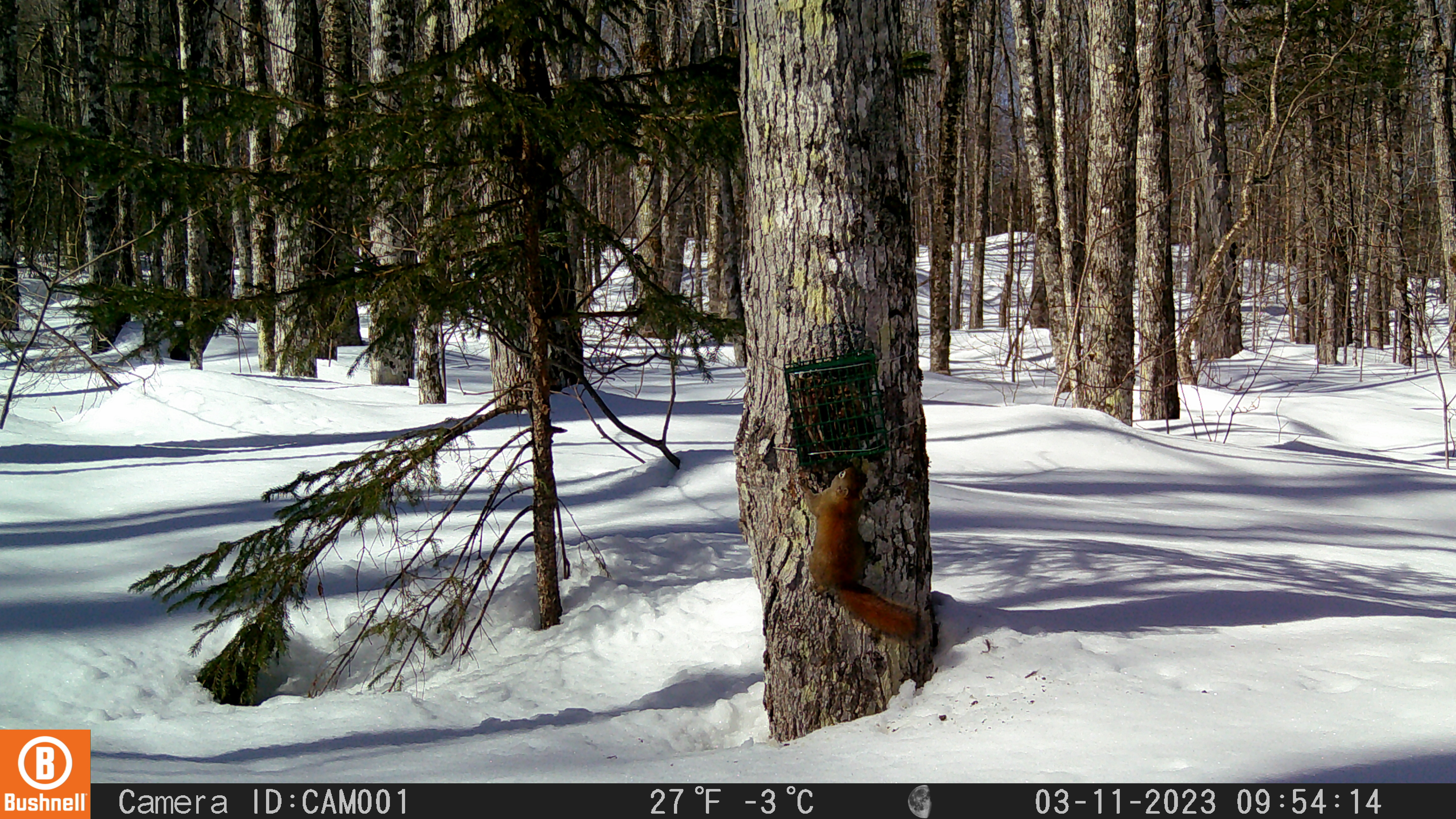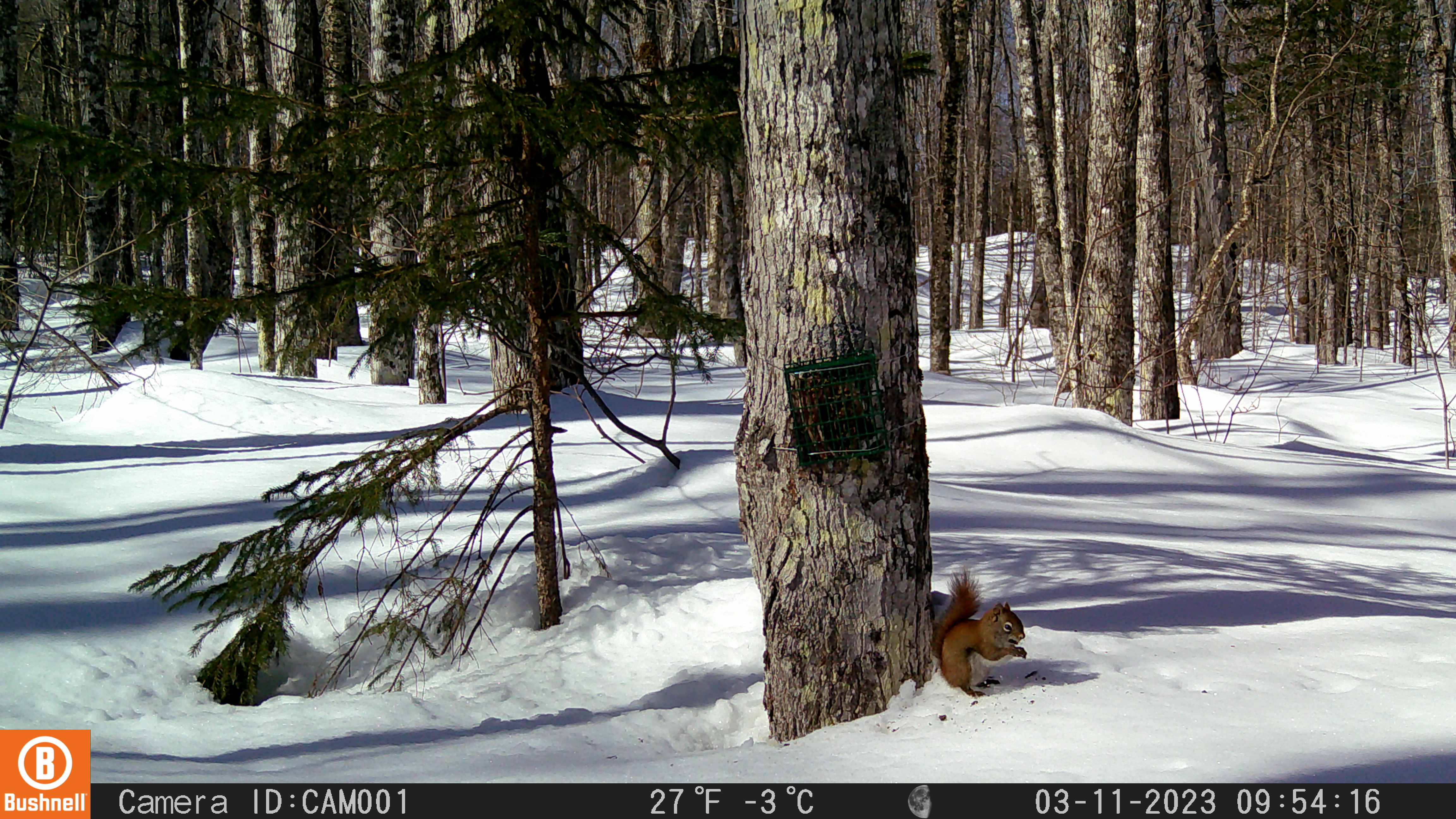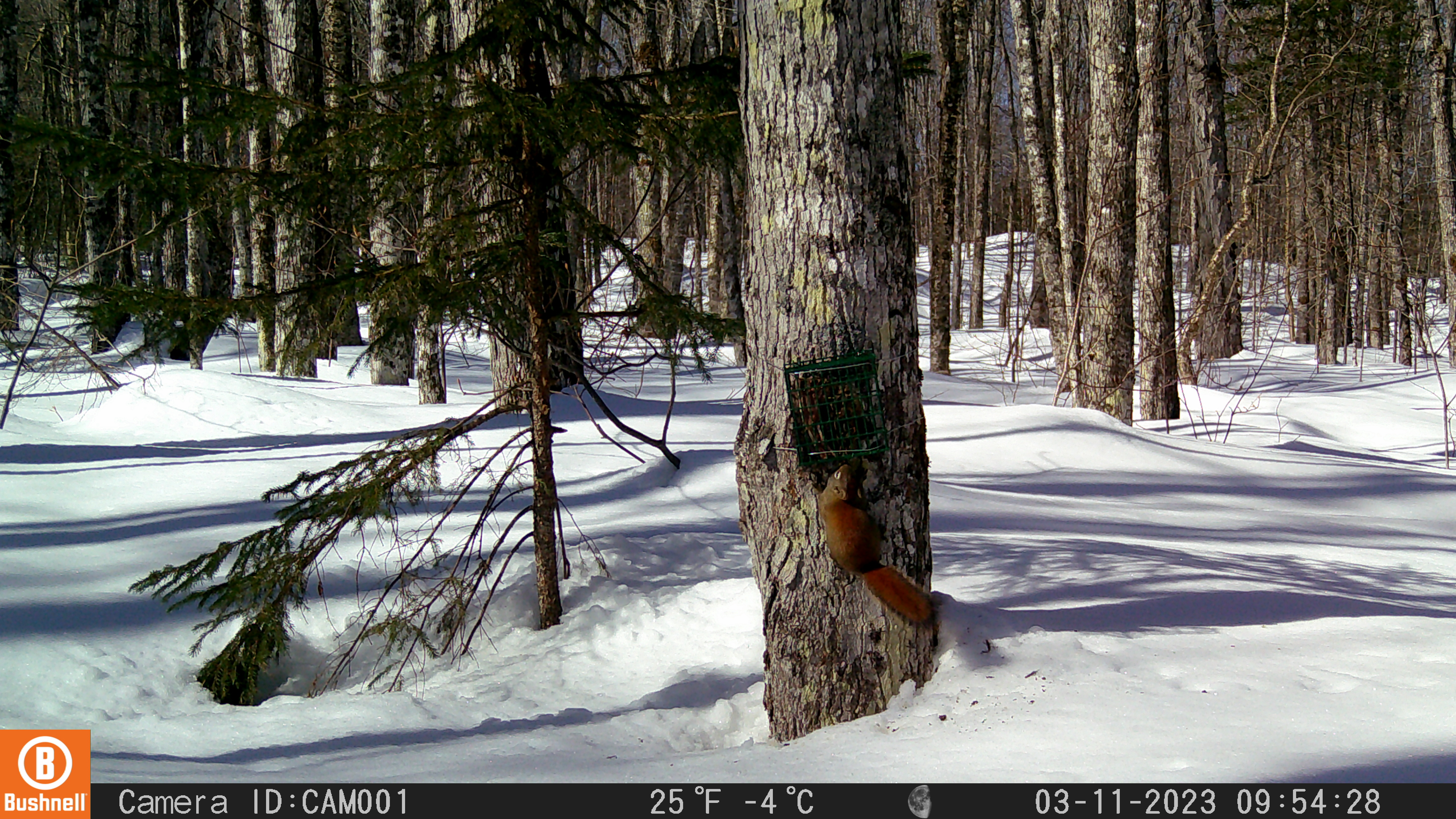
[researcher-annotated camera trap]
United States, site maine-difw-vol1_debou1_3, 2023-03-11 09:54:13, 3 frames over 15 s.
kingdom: Animalia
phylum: Chordata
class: Mammalia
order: Rodentia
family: Sciuridae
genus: Tamiasciurus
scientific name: Tamiasciurus hudsonicus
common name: red squirrel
Red squirrel (Tamiasciurus hudsonicus).